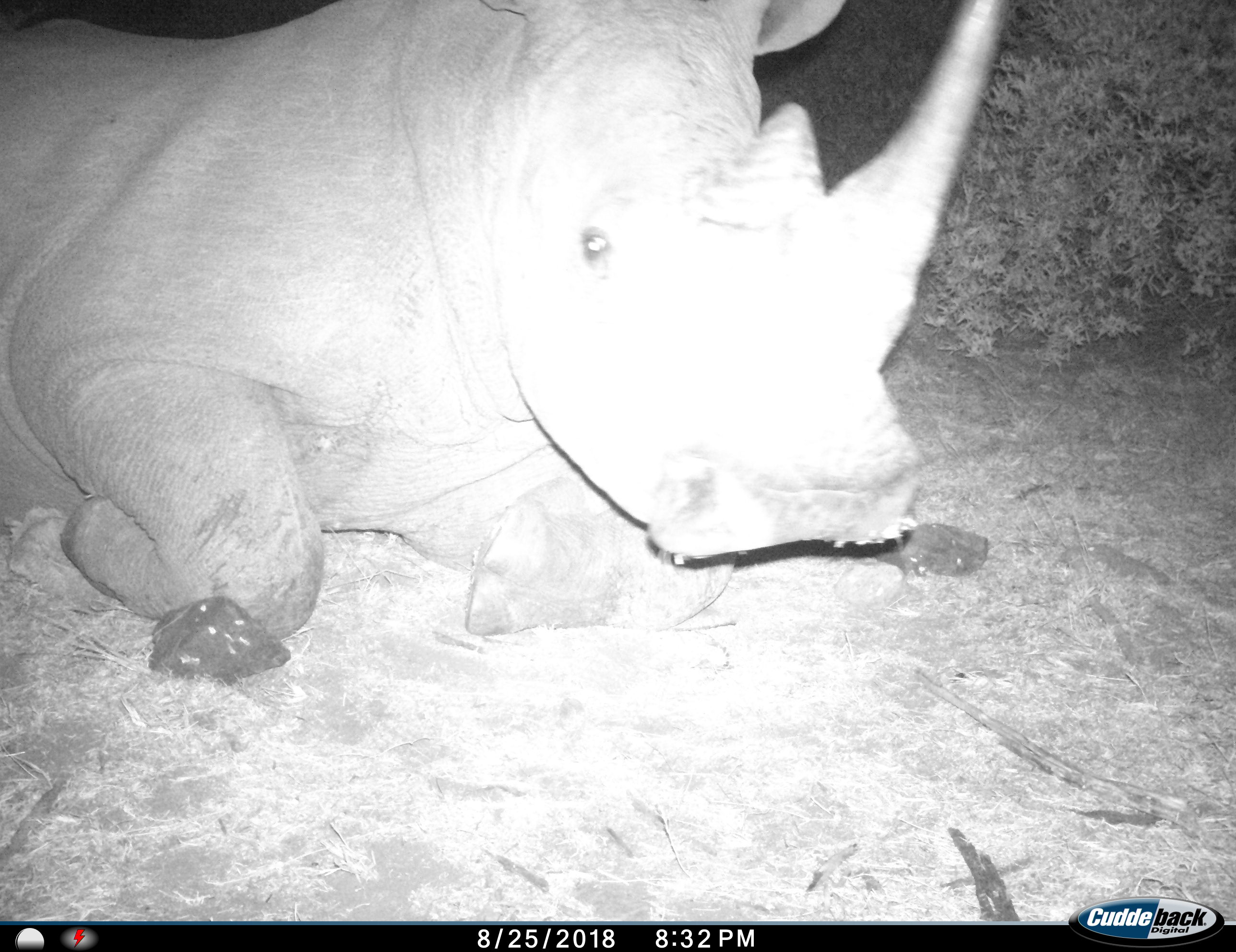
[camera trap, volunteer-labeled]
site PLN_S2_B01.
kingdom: Animalia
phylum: Chordata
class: Mammalia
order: Perissodactyla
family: Rhinocerotidae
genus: Ceratotherium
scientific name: Ceratotherium simum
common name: white rhinoceros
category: rhinoceroswhite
Rhinoceroswhite (white rhinoceros) (Ceratotherium simum), count 1. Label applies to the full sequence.